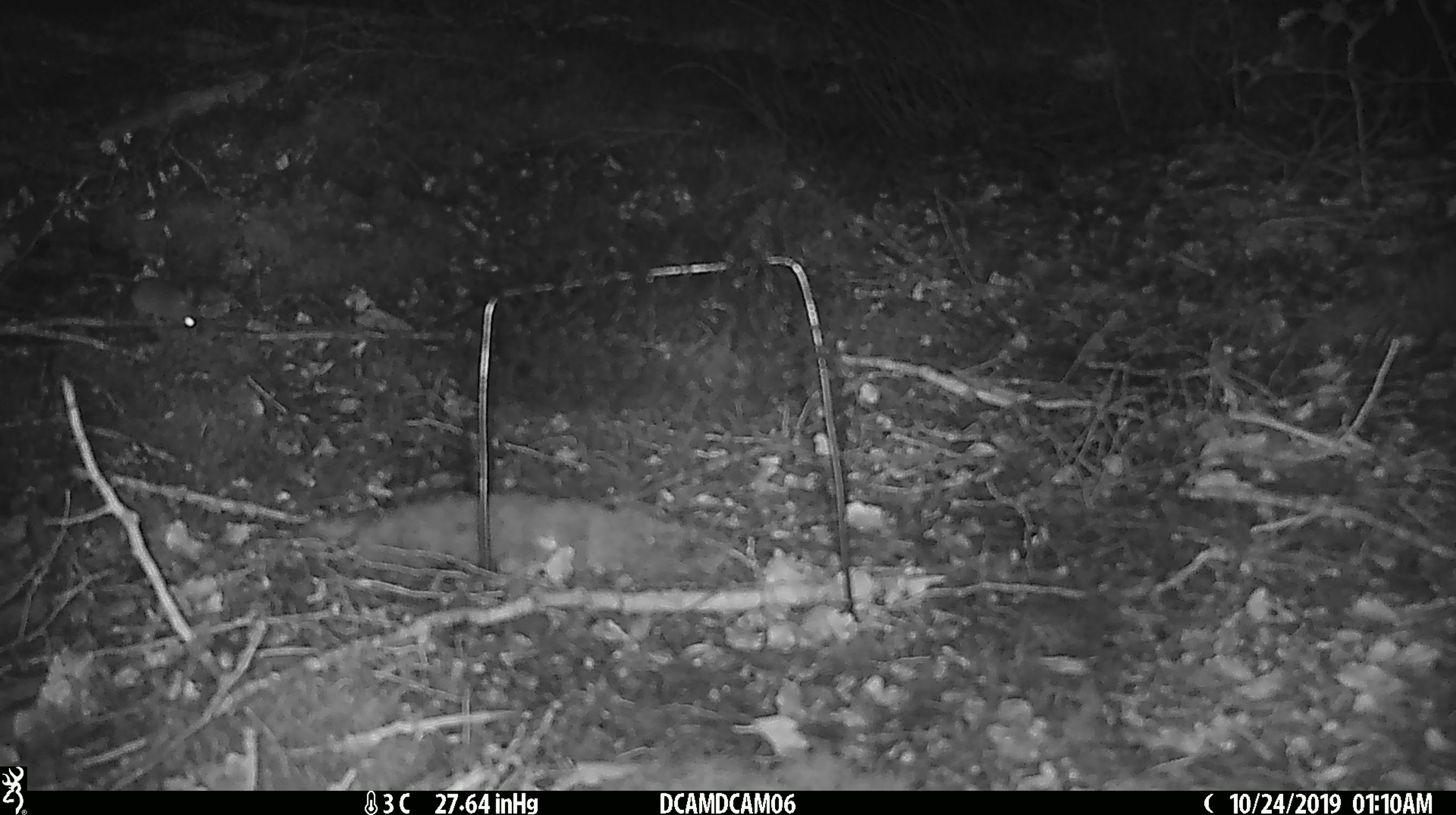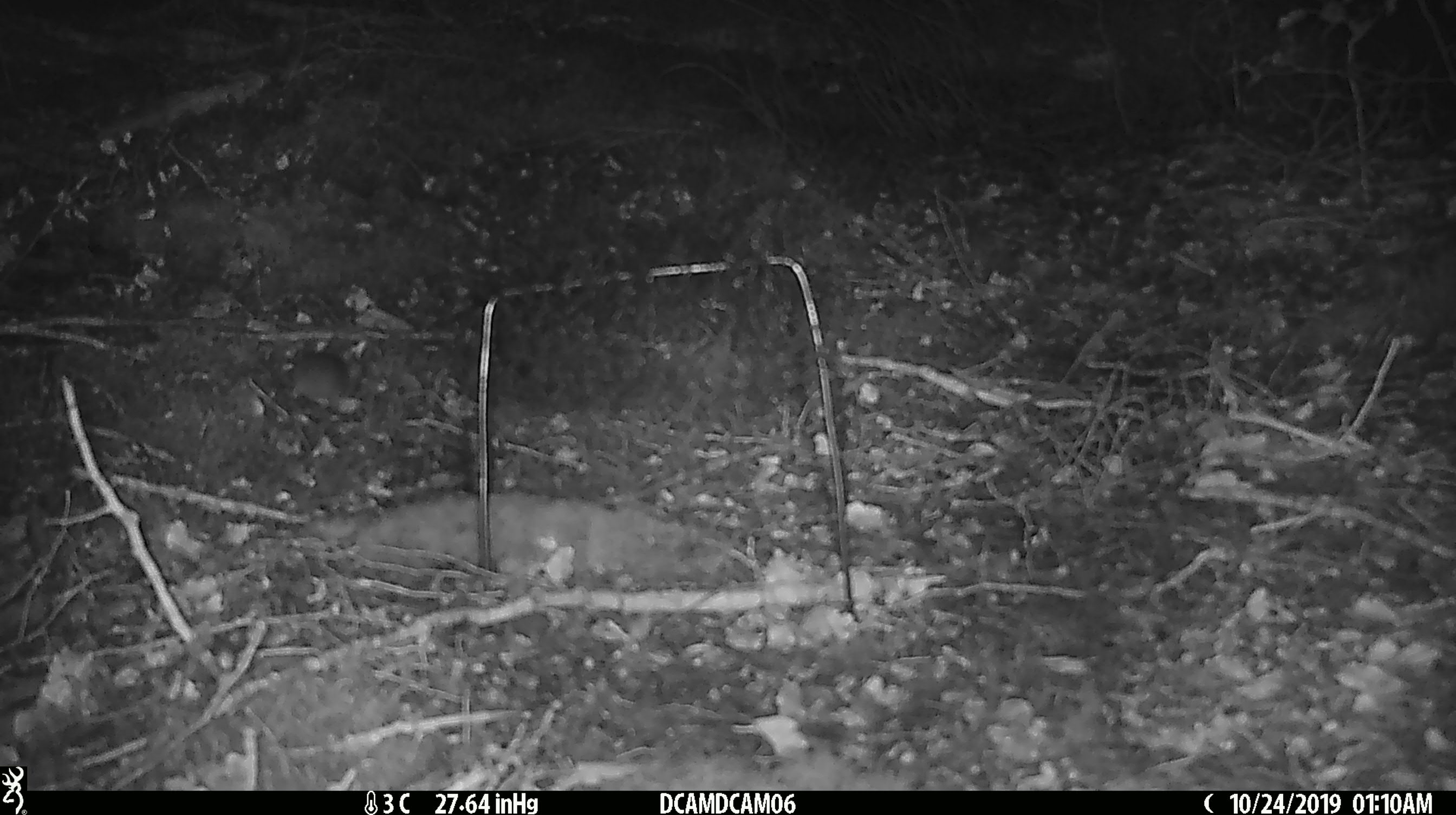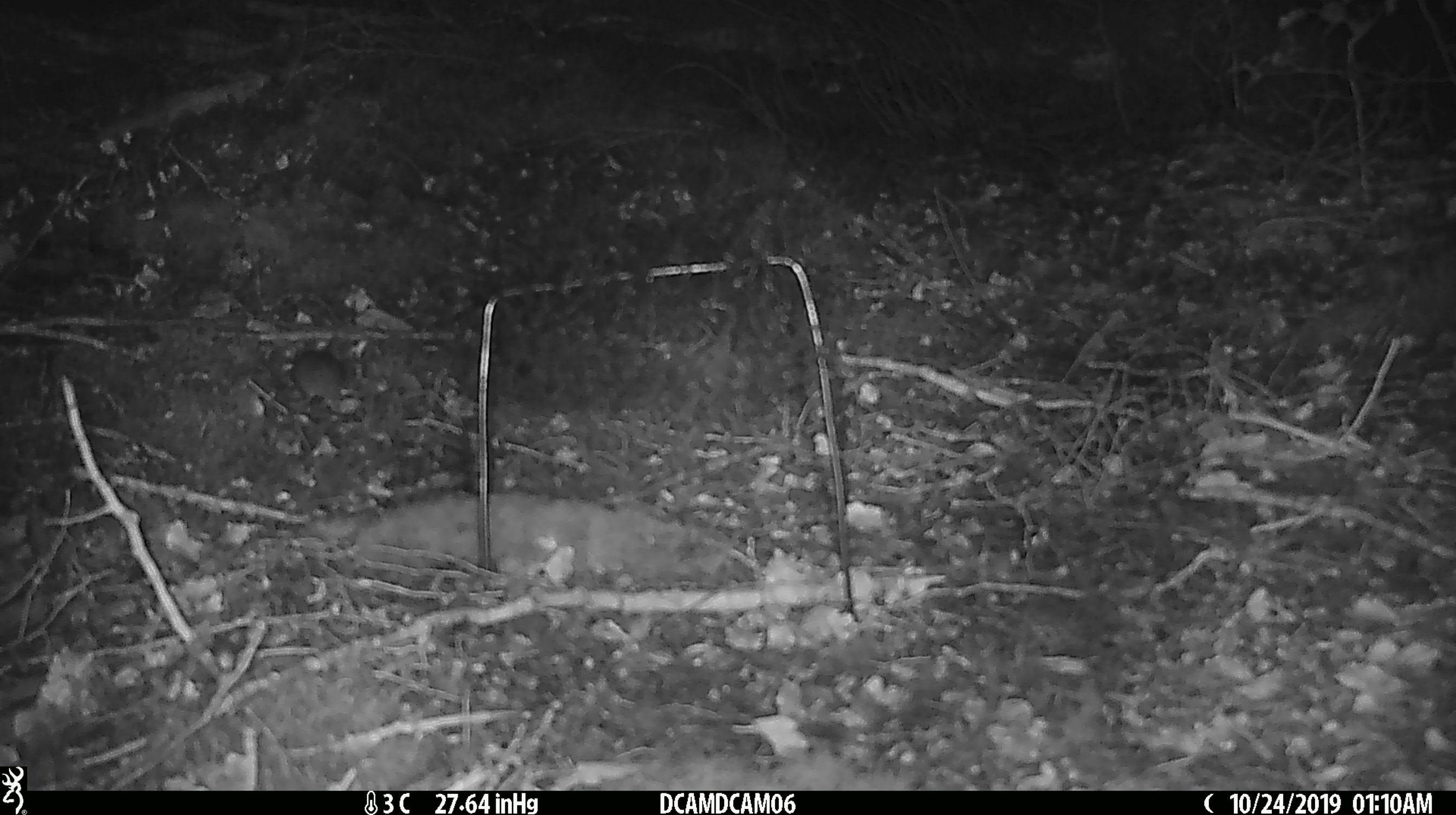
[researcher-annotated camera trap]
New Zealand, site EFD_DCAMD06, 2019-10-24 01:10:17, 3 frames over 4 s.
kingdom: Animalia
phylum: Chordata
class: Mammalia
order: Rodentia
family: Muridae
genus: Mus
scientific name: Mus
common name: mouse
Mouse (Mus).